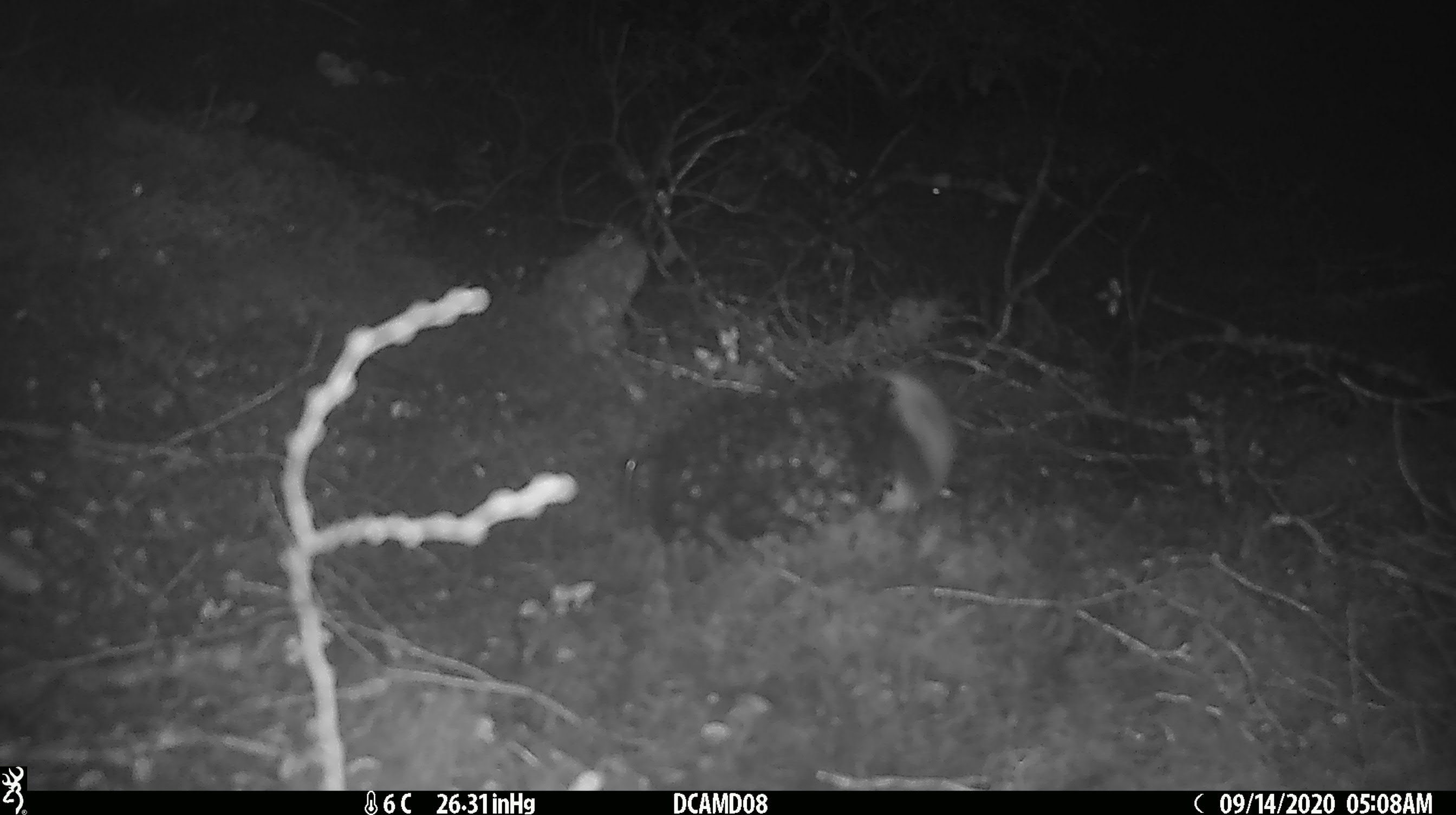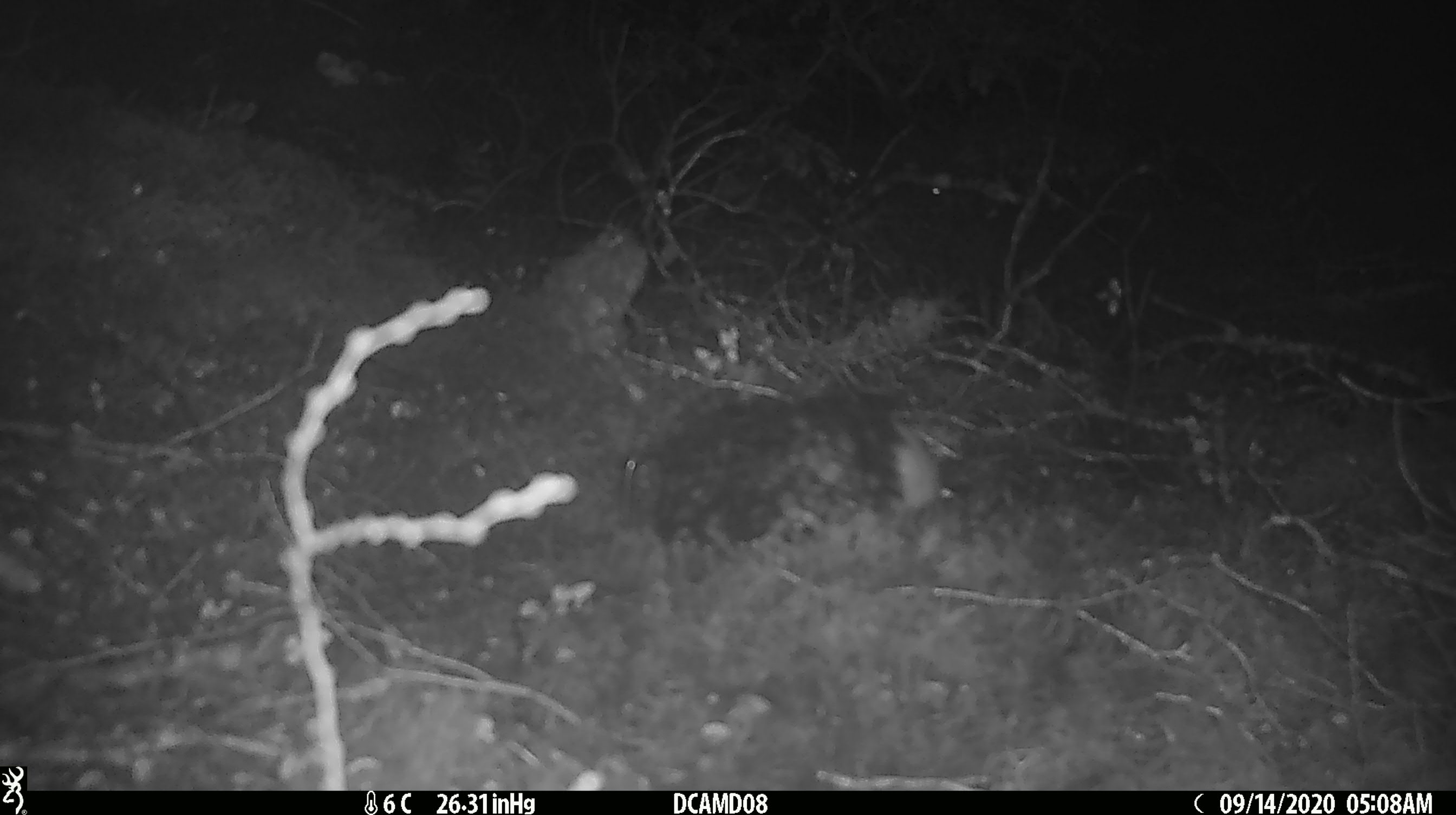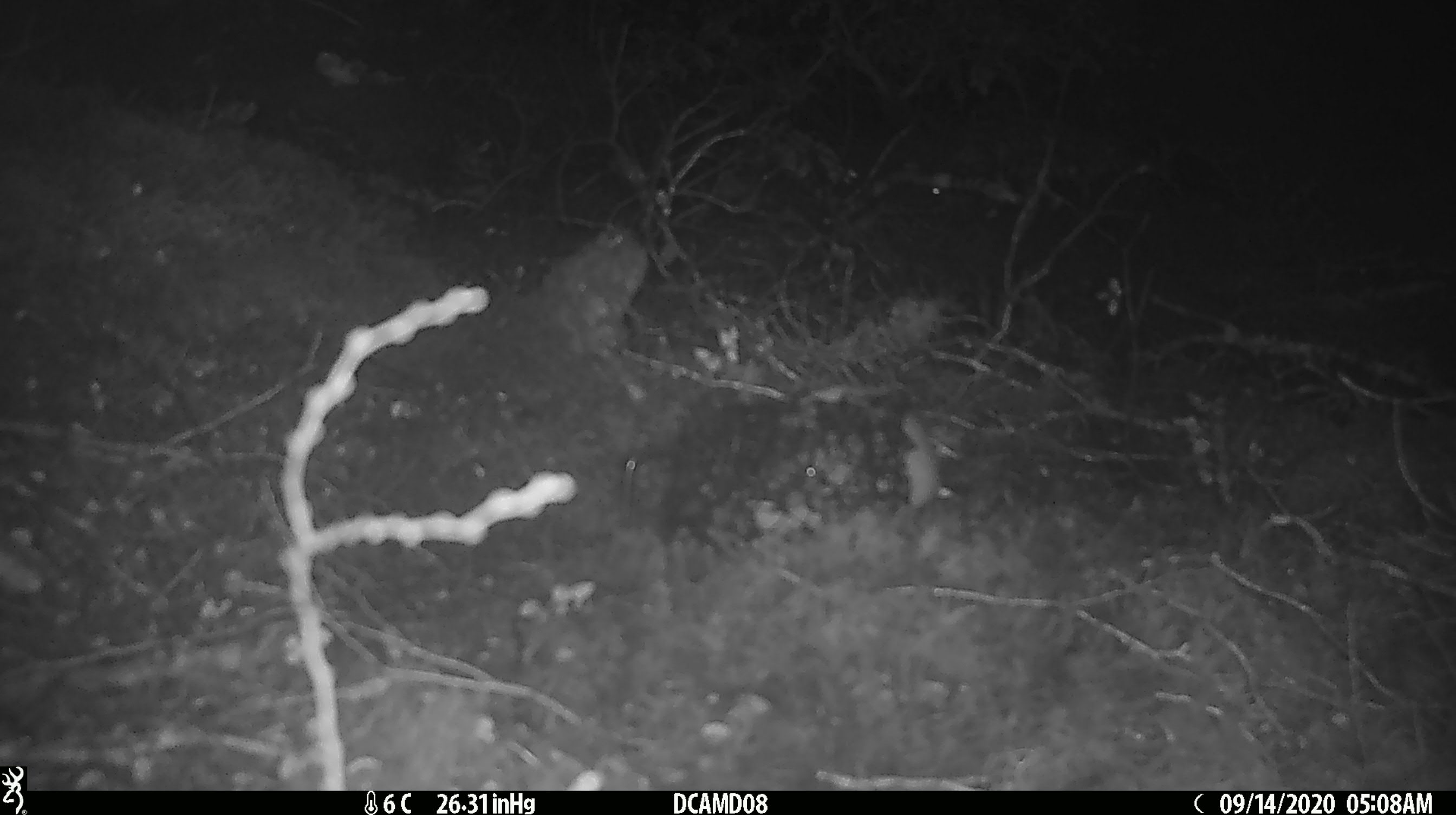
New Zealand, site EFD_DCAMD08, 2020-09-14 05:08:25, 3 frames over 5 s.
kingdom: Animalia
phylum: Chordata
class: Mammalia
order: Carnivora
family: Mustelidae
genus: Mustela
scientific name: Mustela erminea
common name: stoat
Stoat (Mustela erminea).